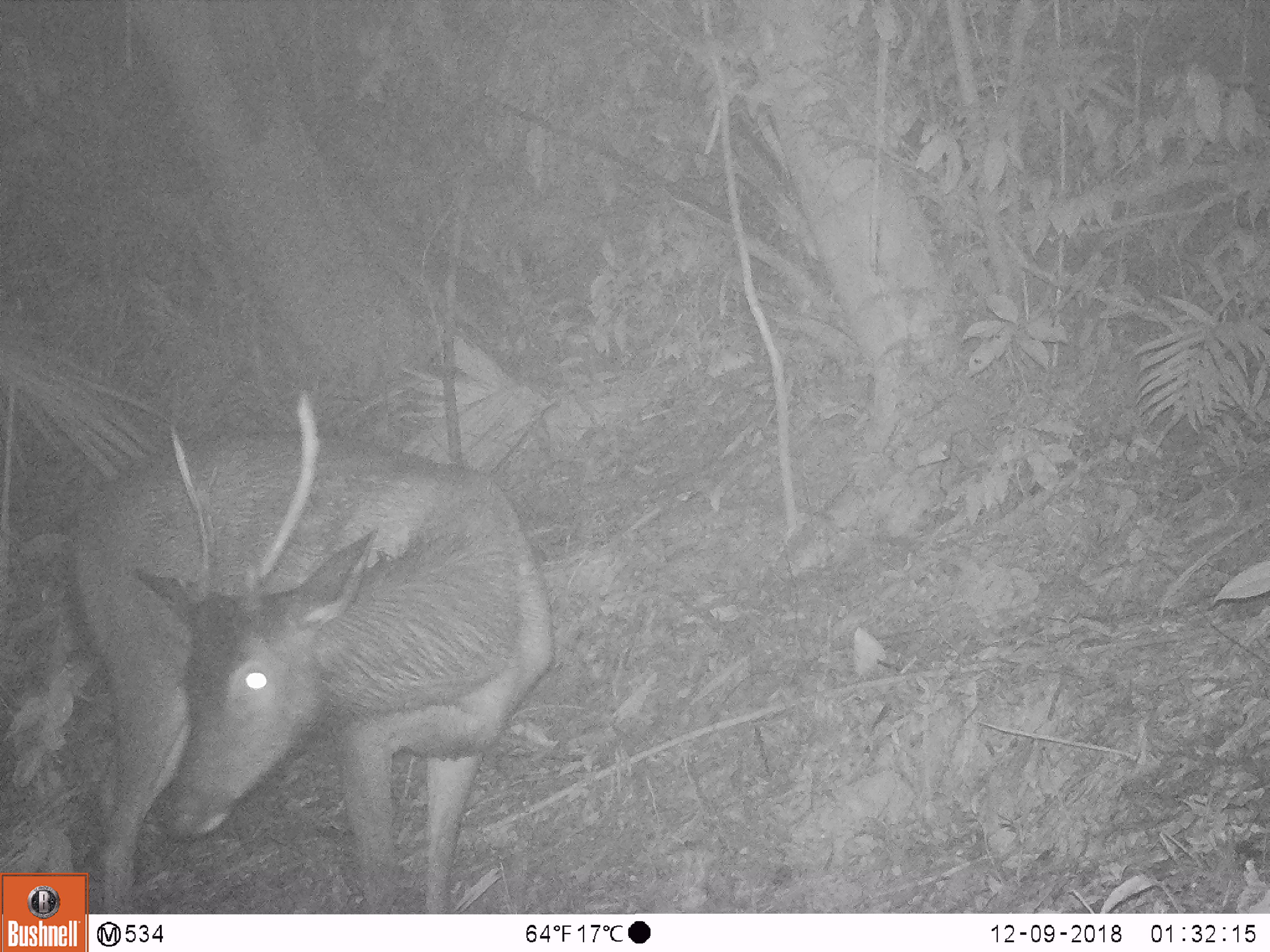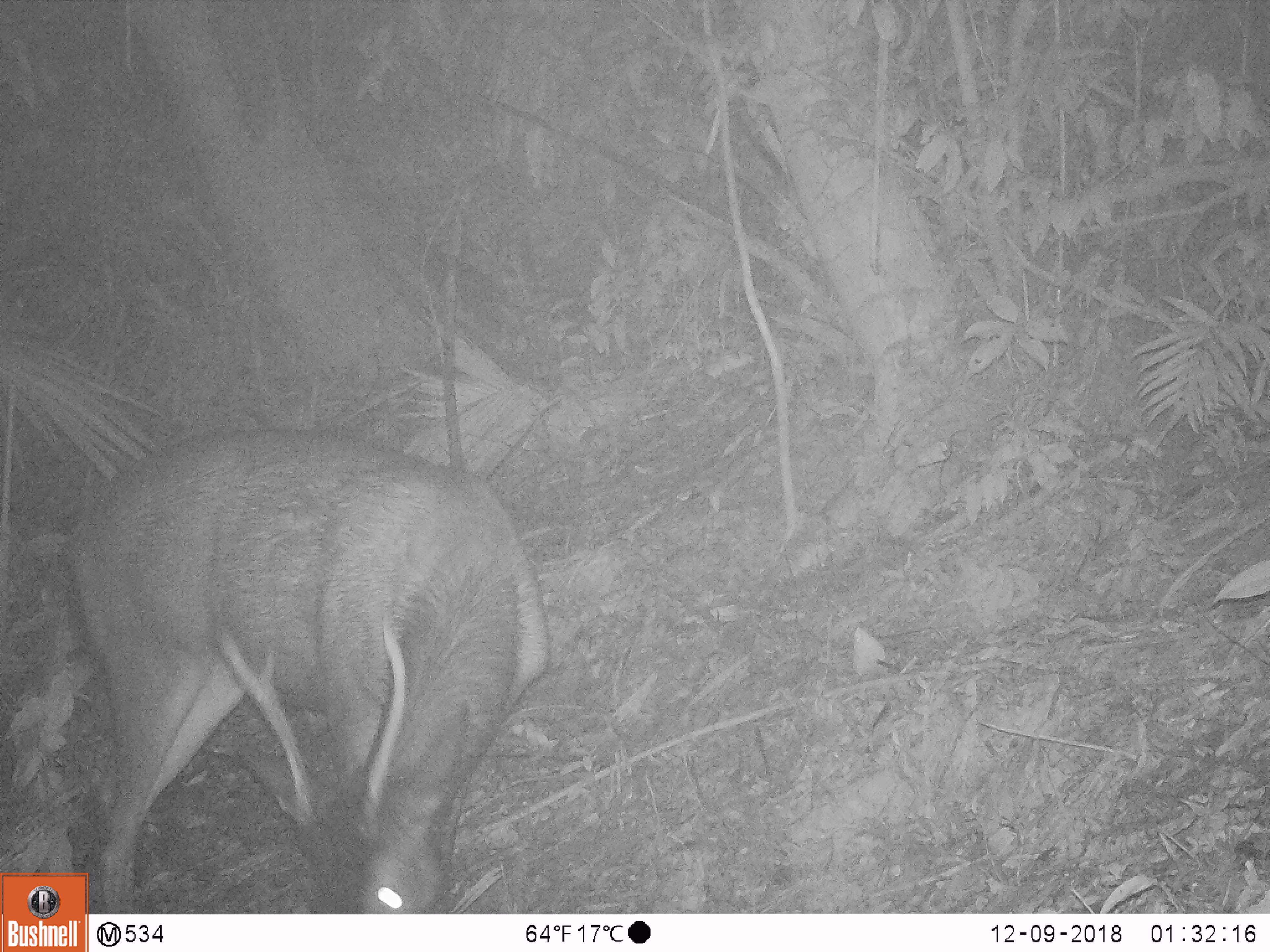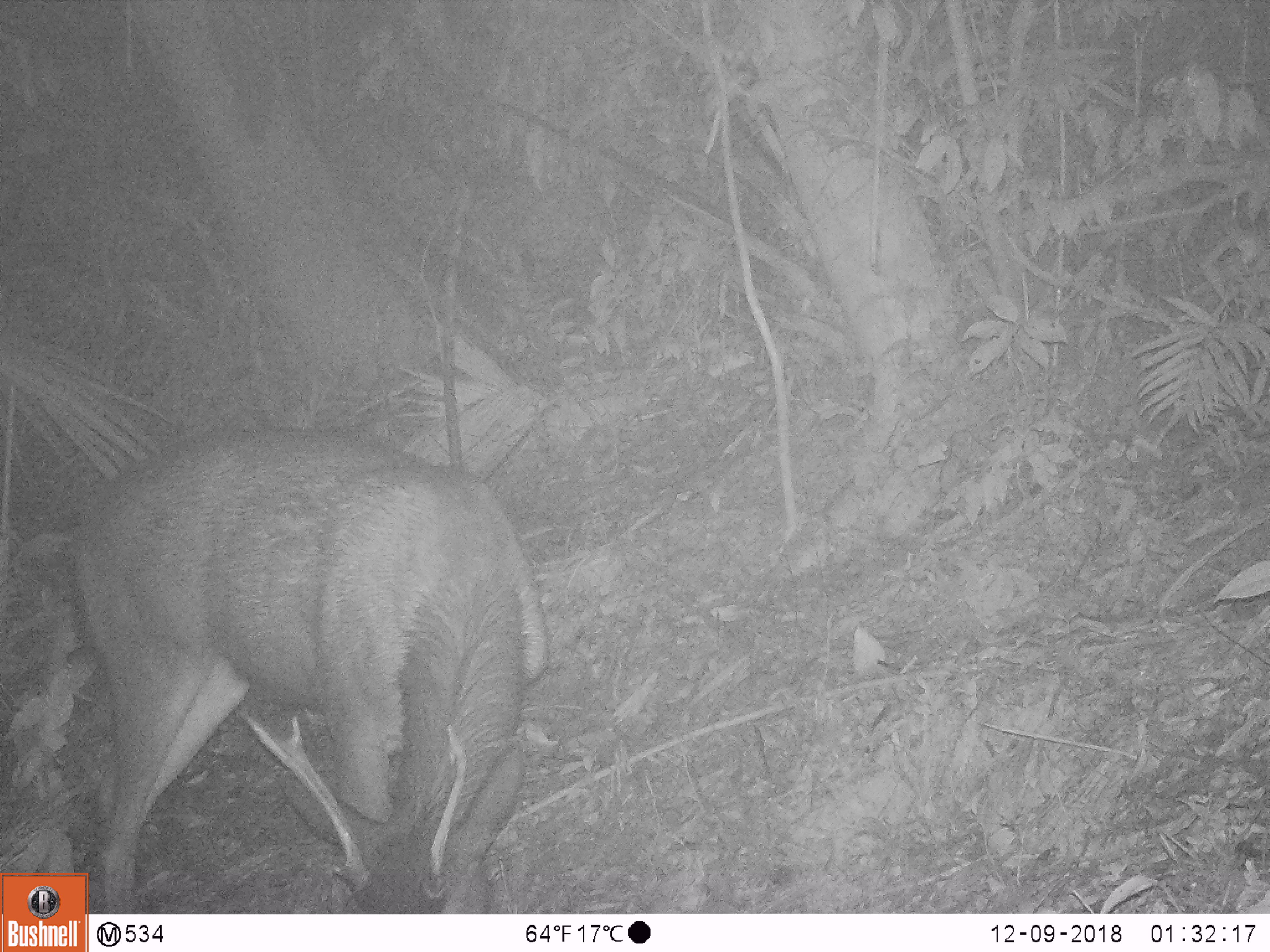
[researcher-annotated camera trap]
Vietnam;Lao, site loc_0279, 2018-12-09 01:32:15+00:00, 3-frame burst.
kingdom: Animalia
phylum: Chordata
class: Mammalia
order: Artiodactyla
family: Cervidae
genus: Rusa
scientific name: Rusa unicolor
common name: sambar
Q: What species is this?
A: Sambar (Rusa unicolor).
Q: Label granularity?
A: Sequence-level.